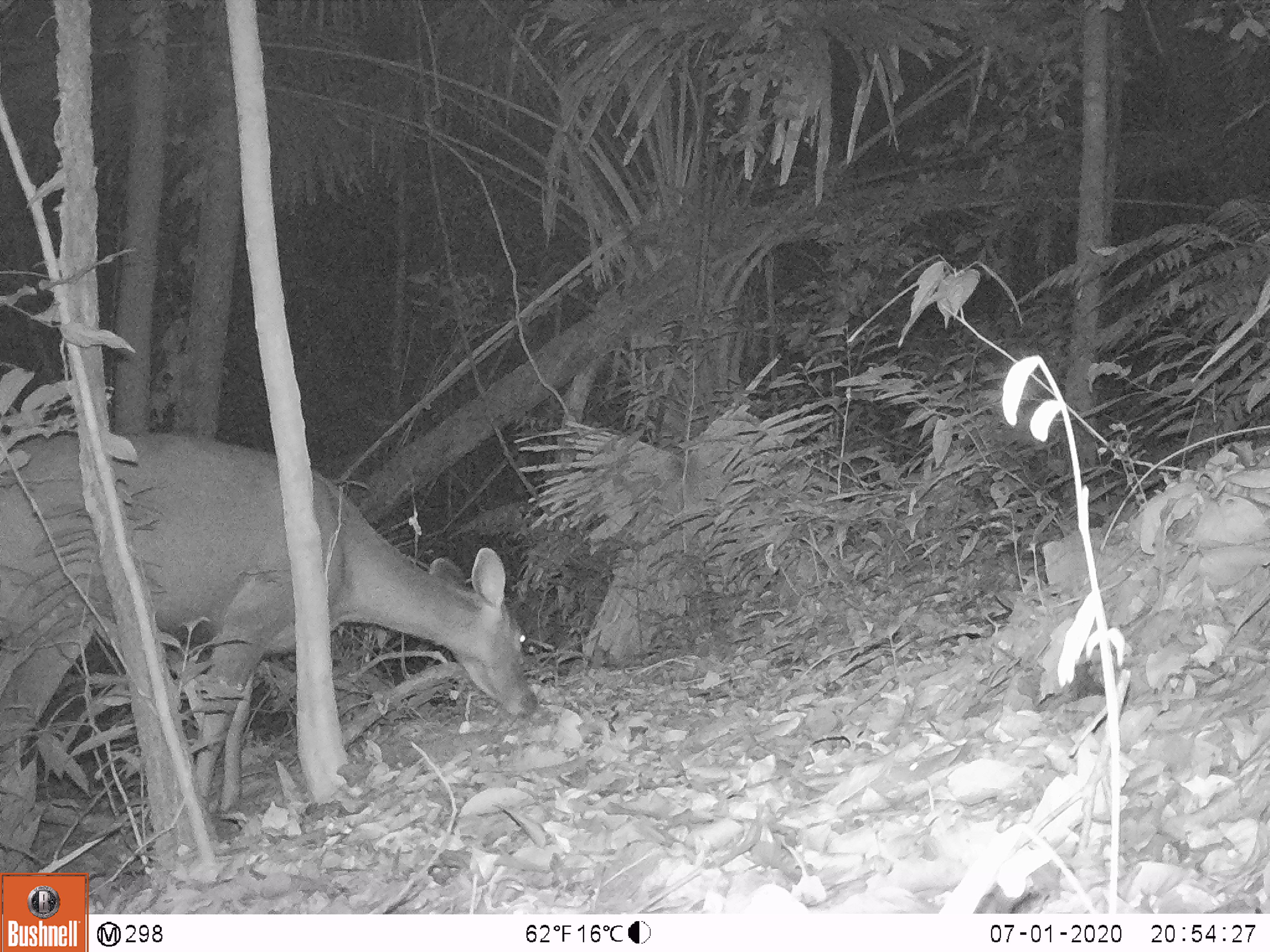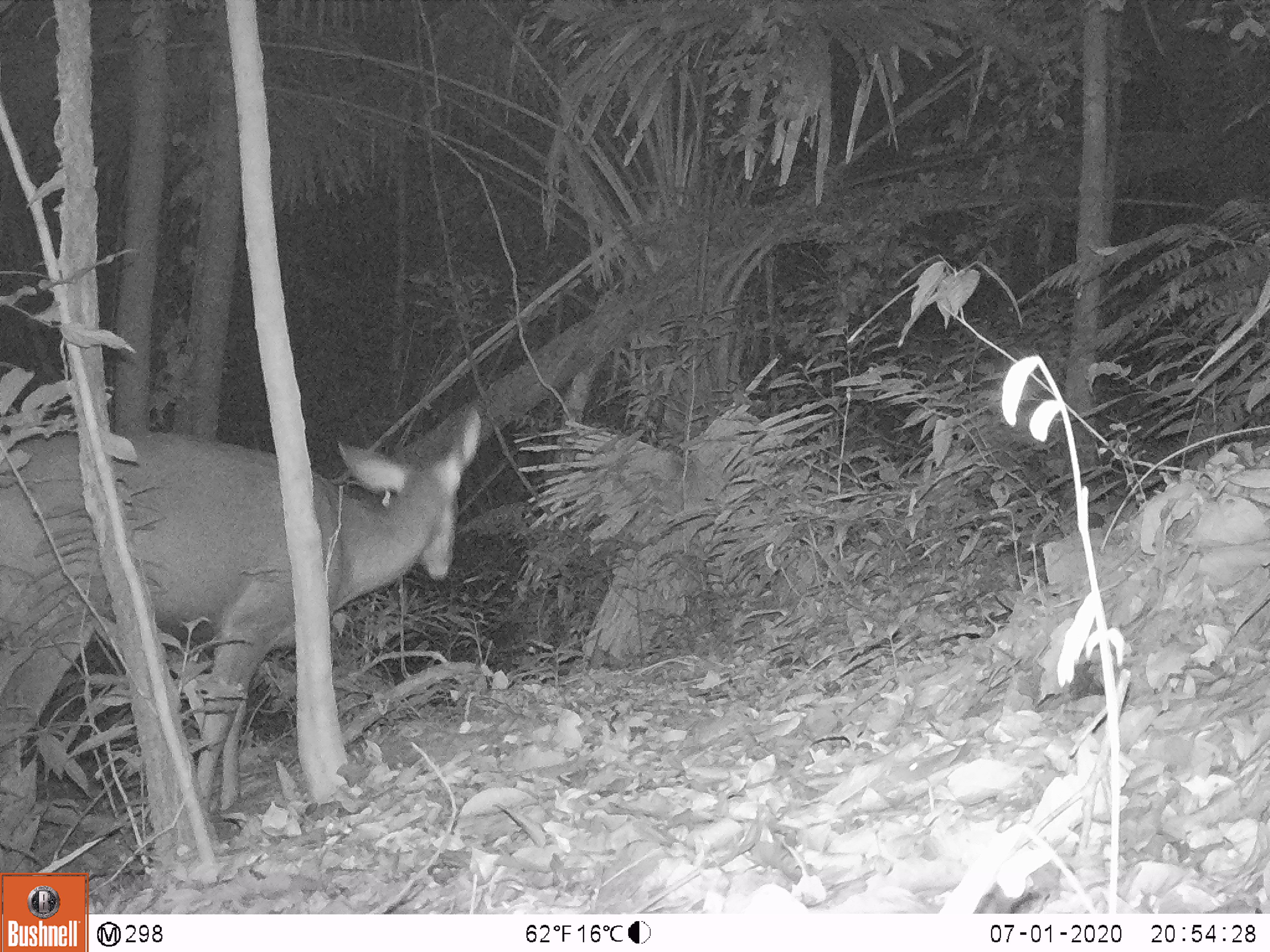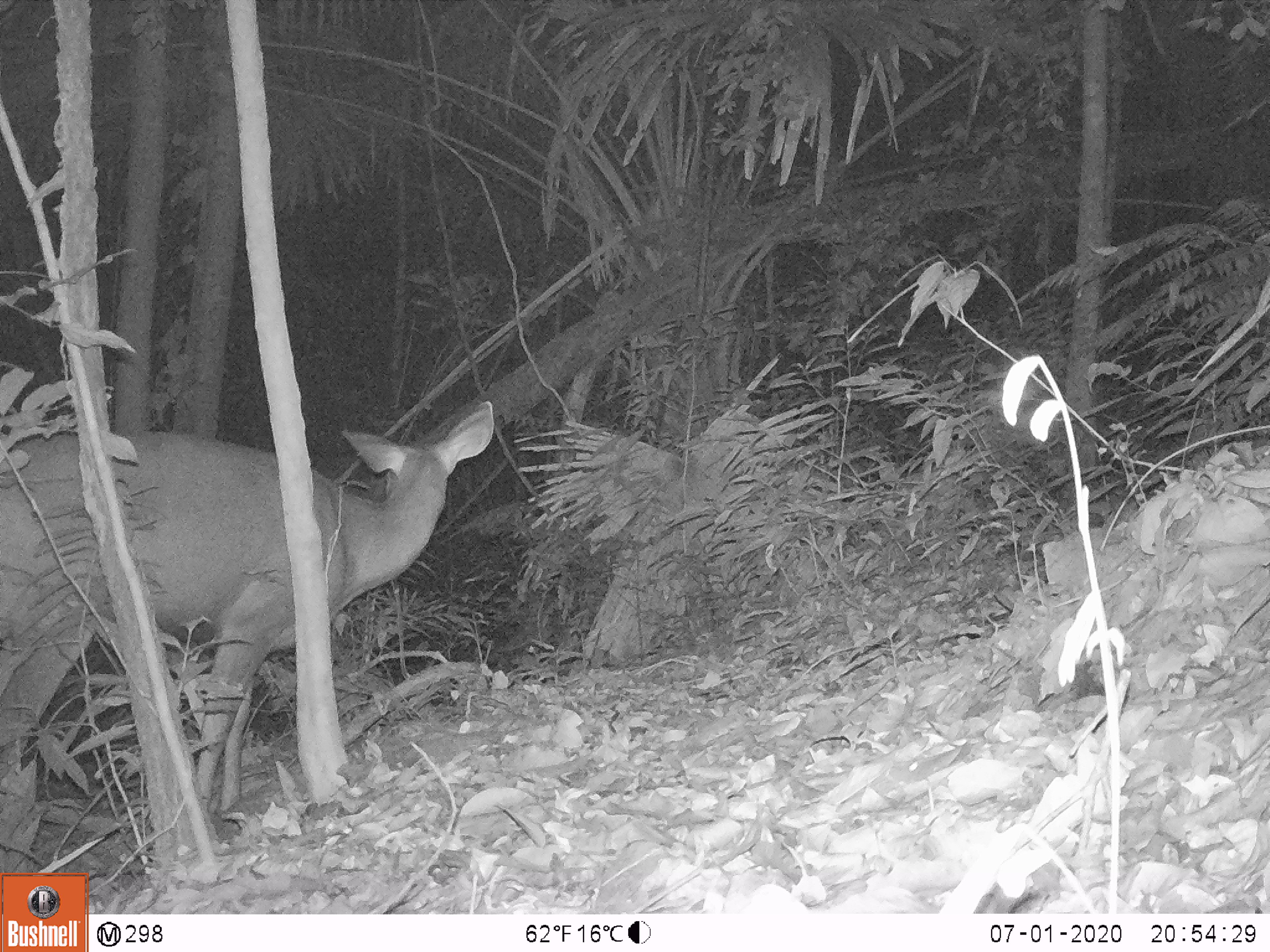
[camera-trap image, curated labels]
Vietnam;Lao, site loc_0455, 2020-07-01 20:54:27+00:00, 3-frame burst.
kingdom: Animalia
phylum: Chordata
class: Mammalia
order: Artiodactyla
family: Cervidae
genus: Rusa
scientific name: Rusa unicolor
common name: sambar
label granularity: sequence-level